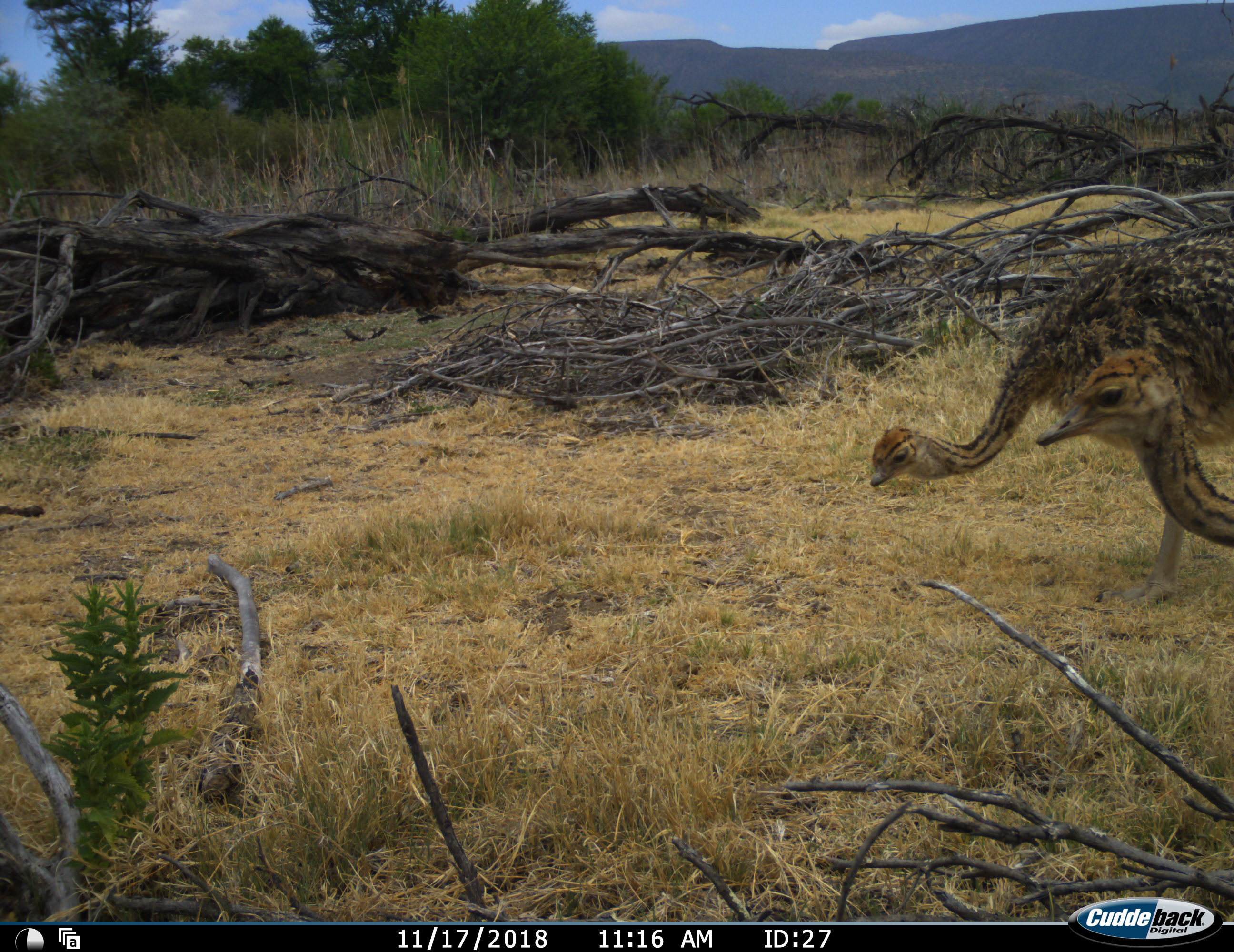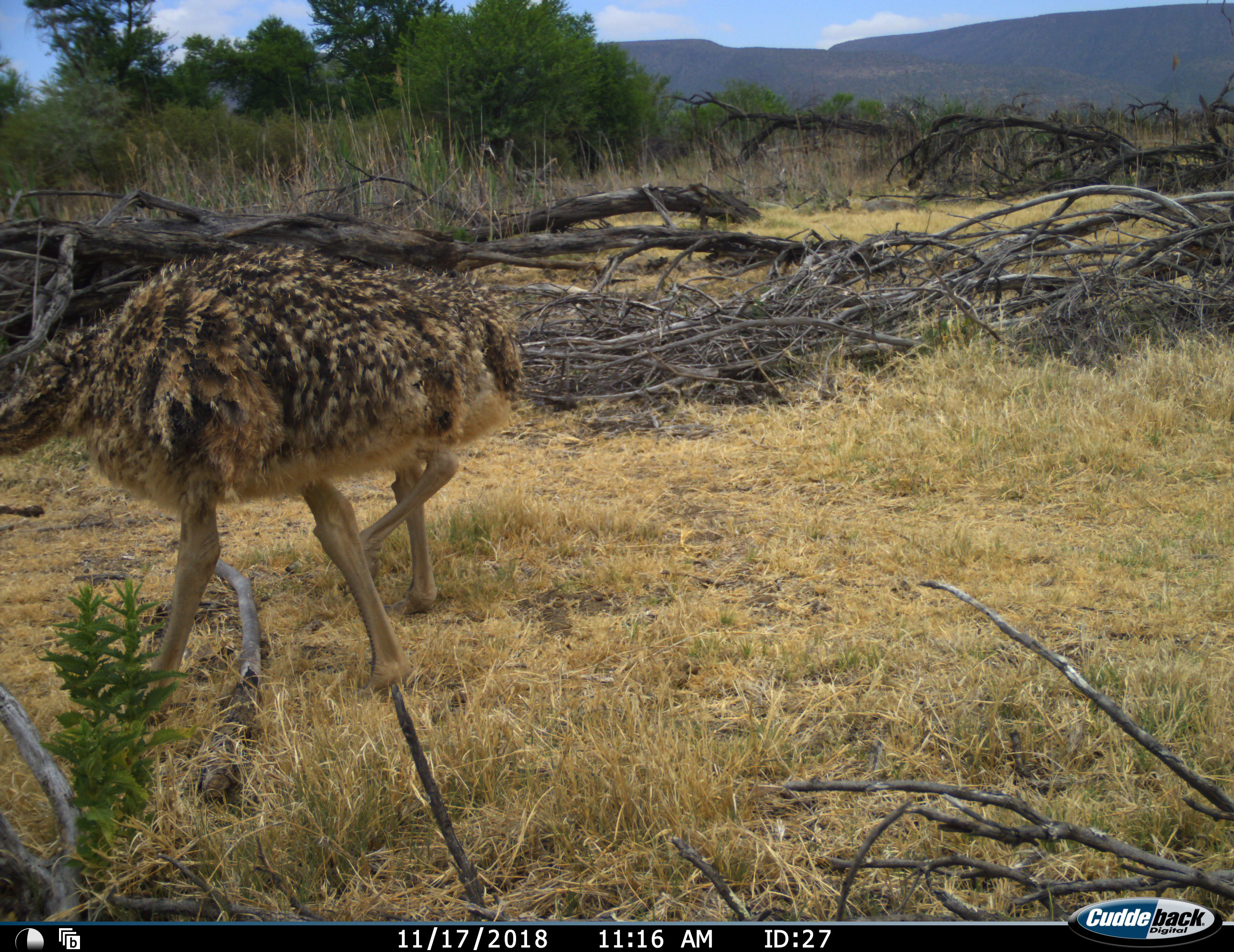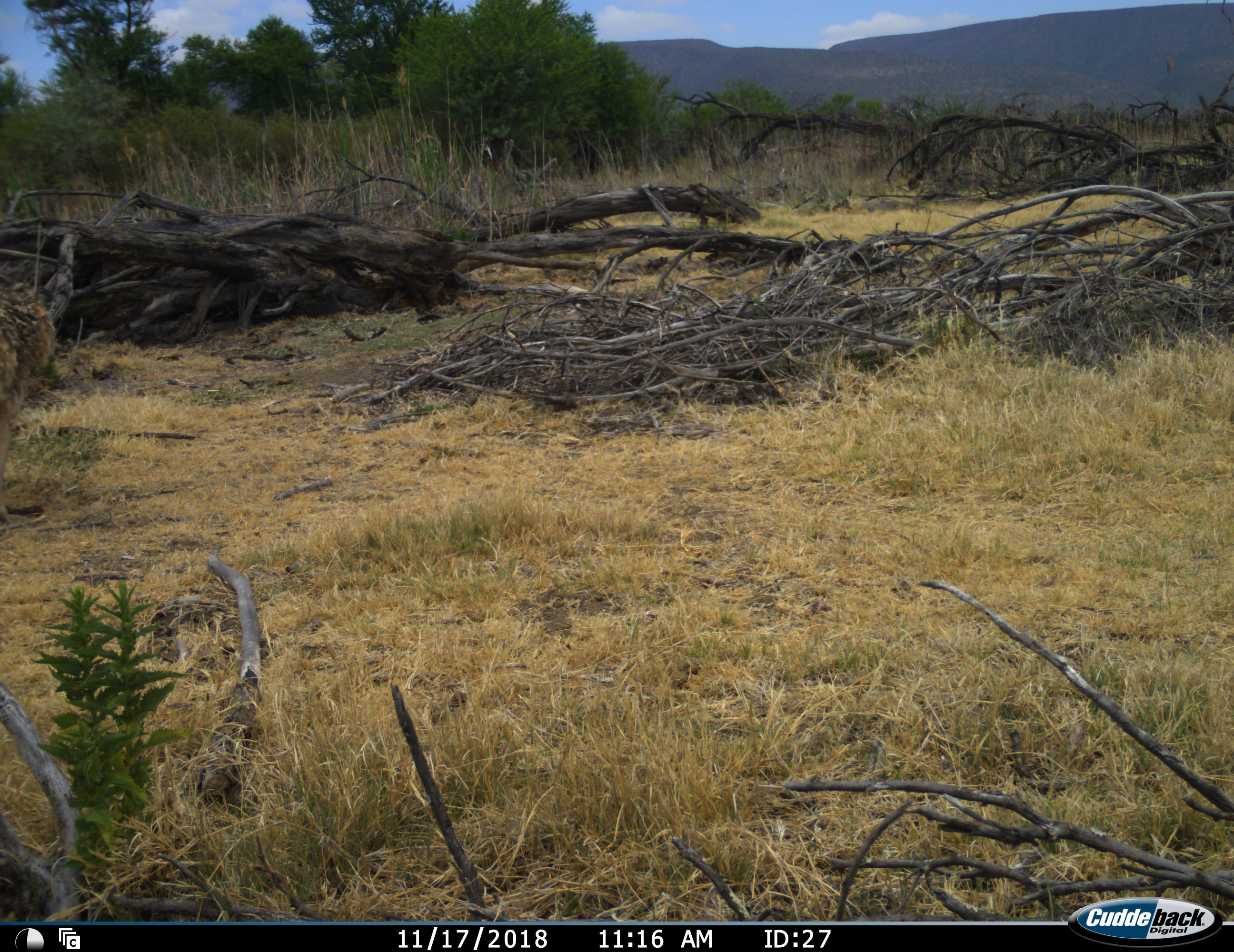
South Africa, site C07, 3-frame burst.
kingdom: Animalia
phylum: Chordata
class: Aves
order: Struthioniformes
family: Struthionidae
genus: Struthio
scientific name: Struthio camelus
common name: ostrich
Ostrich (Struthio camelus), count 2. Behavior (volunteer vote fractions): standing 11%, resting 0%, moving 100%, interacting 0%. Young present (vote fraction): 89%. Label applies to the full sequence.